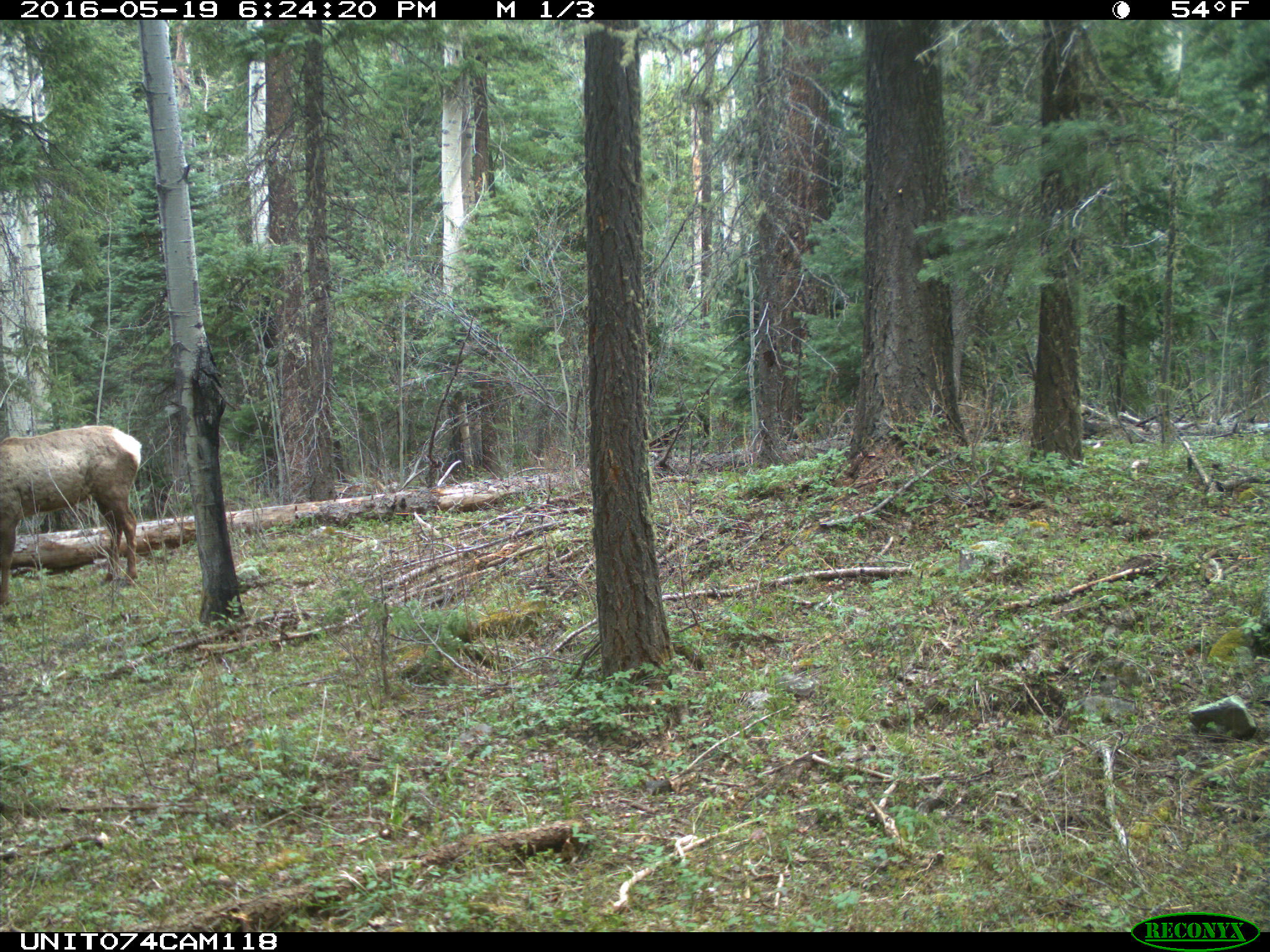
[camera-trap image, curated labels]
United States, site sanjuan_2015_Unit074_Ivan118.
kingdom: Animalia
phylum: Chordata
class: Mammalia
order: Artiodactyla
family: Cervidae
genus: Cervus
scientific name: Cervus elaphus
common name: red deer